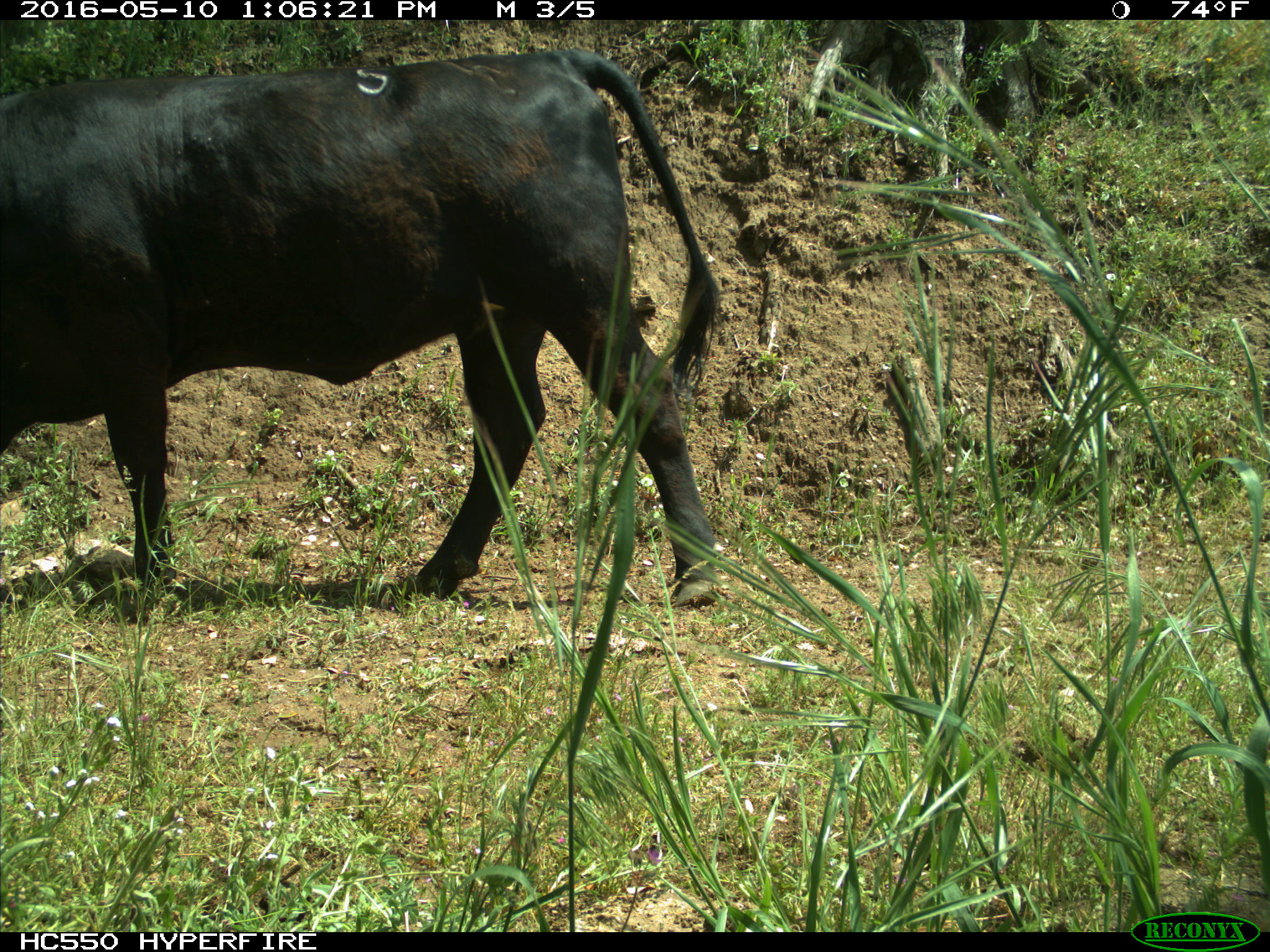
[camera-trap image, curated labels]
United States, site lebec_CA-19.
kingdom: Animalia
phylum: Chordata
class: Mammalia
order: Artiodactyla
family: Bovidae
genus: Bos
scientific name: Bos taurus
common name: domestic cow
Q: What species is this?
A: Bos taurus (domestic cow).